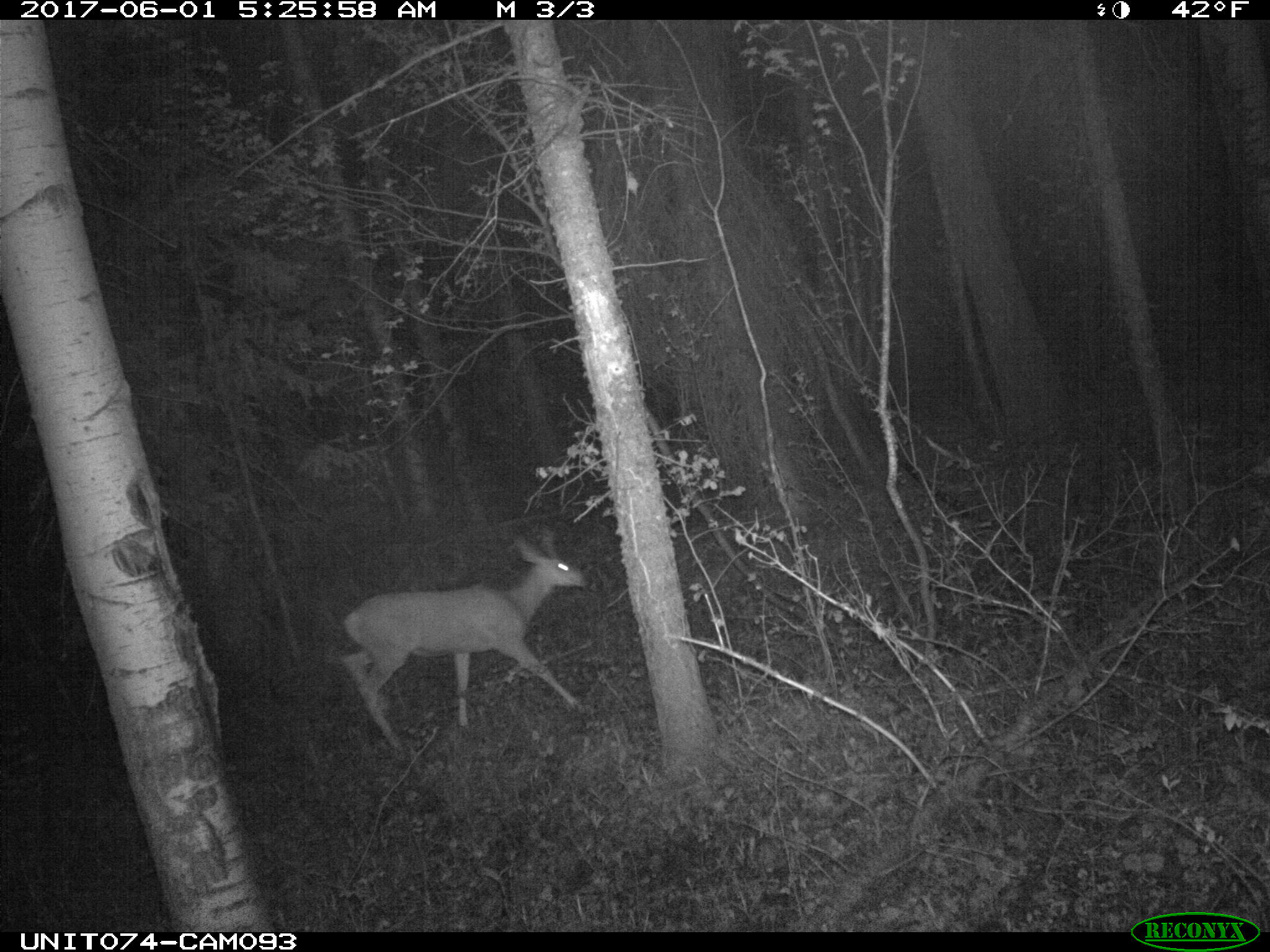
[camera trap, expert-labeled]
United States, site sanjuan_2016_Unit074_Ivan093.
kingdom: Animalia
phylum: Chordata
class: Mammalia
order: Artiodactyla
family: Cervidae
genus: Odocoileus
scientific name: Odocoileus hemionus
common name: mule deer